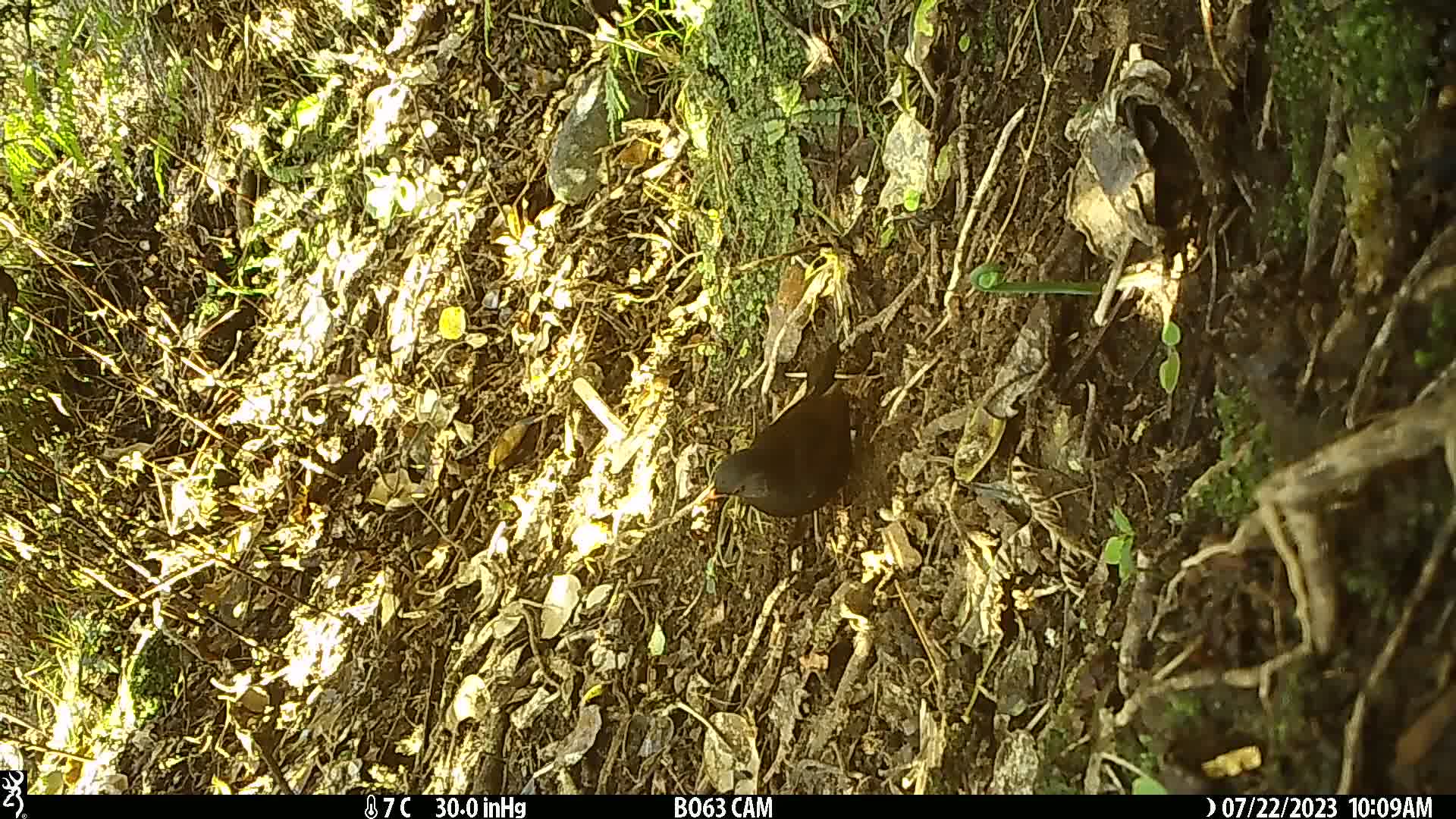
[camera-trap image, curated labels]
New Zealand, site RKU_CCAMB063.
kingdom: Animalia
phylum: Chordata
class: Aves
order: Passeriformes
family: Turdidae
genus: Turdus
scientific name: Turdus merula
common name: eurasian blackbird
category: blackbird